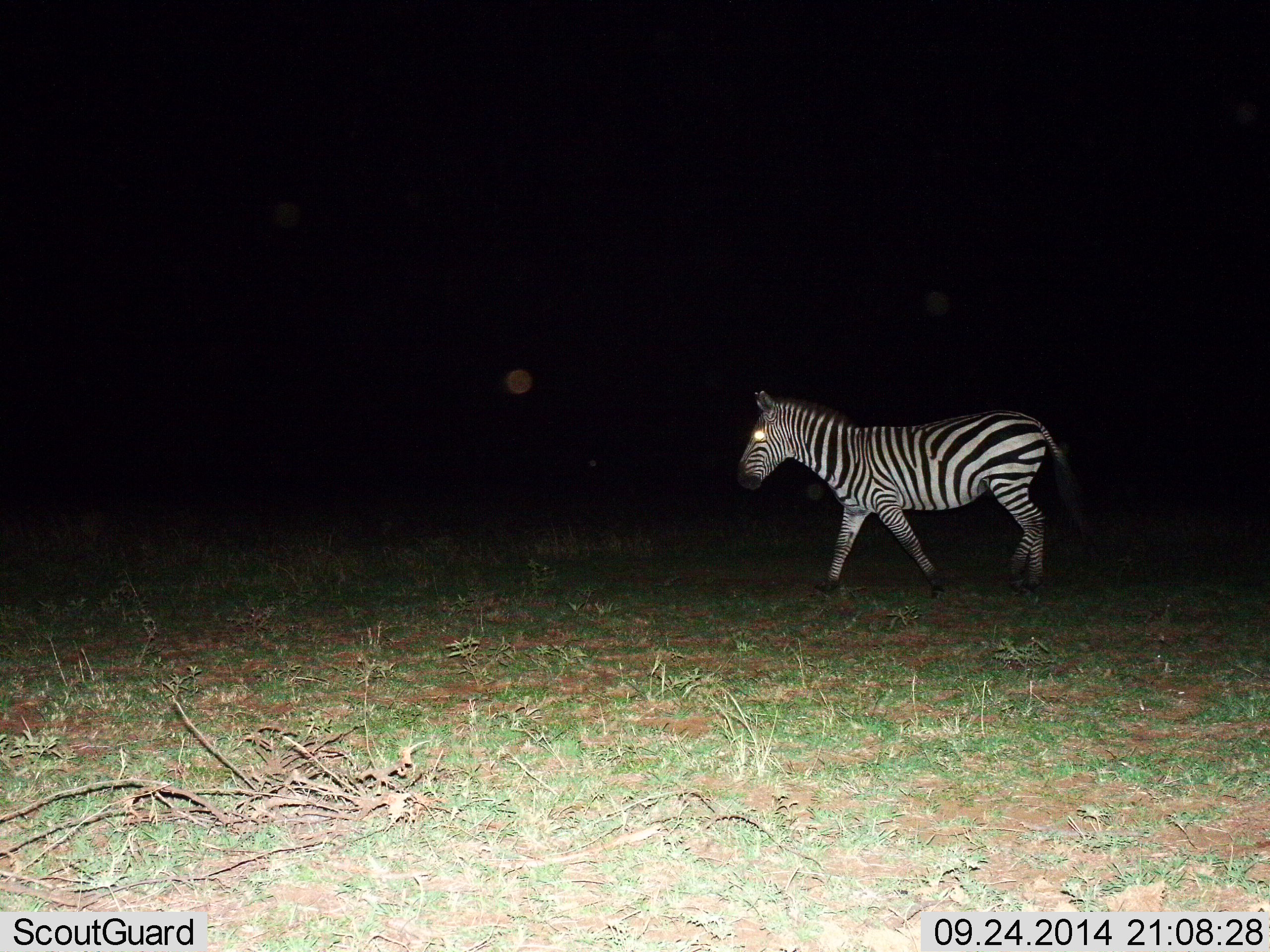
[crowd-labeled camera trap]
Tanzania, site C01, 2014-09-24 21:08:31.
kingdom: Animalia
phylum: Chordata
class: Mammalia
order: Perissodactyla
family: Equidae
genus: Equus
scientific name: Equus quagga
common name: plains zebra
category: zebra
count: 1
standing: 0%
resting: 0%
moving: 100%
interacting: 0%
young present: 0%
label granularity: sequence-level